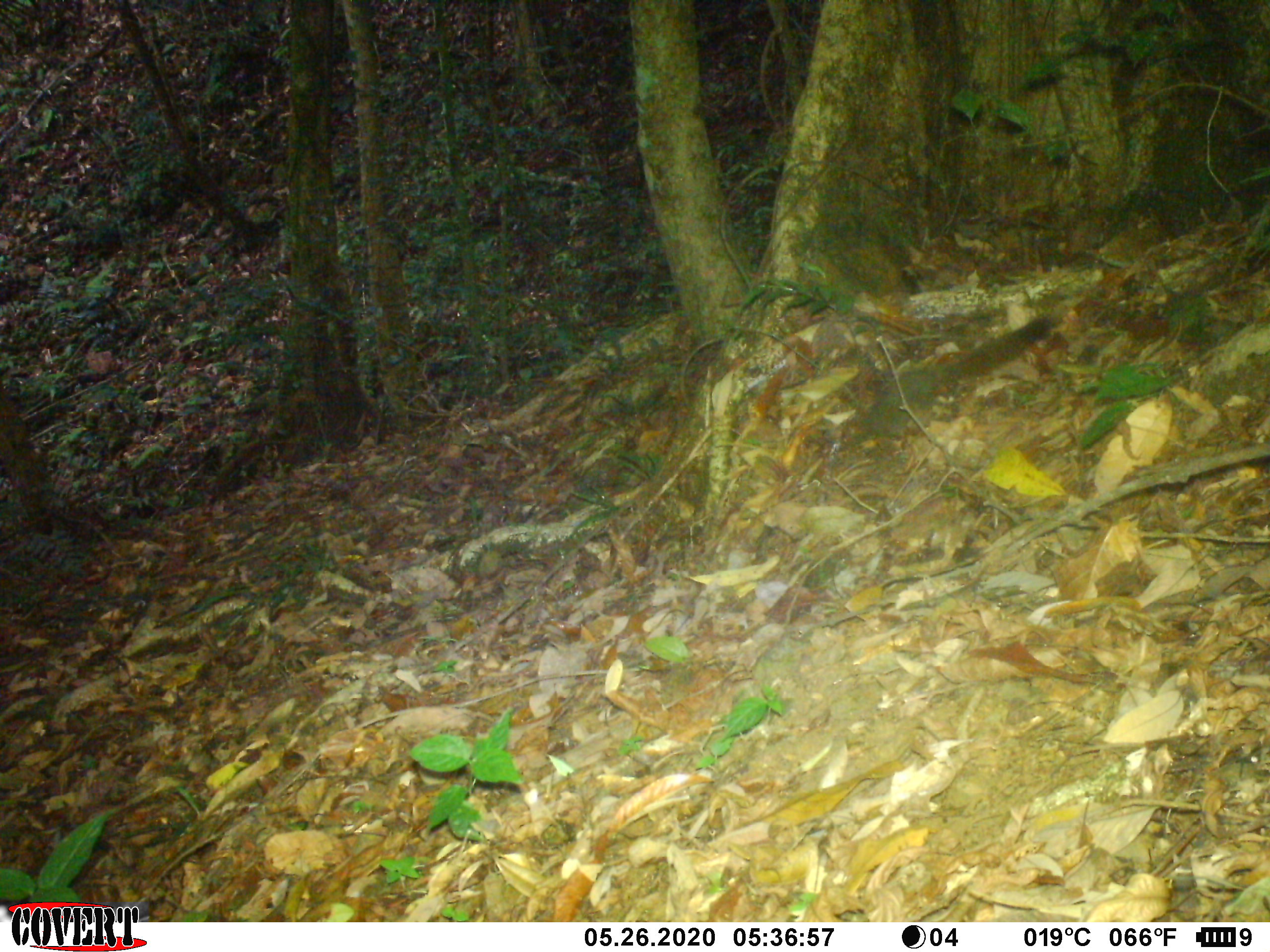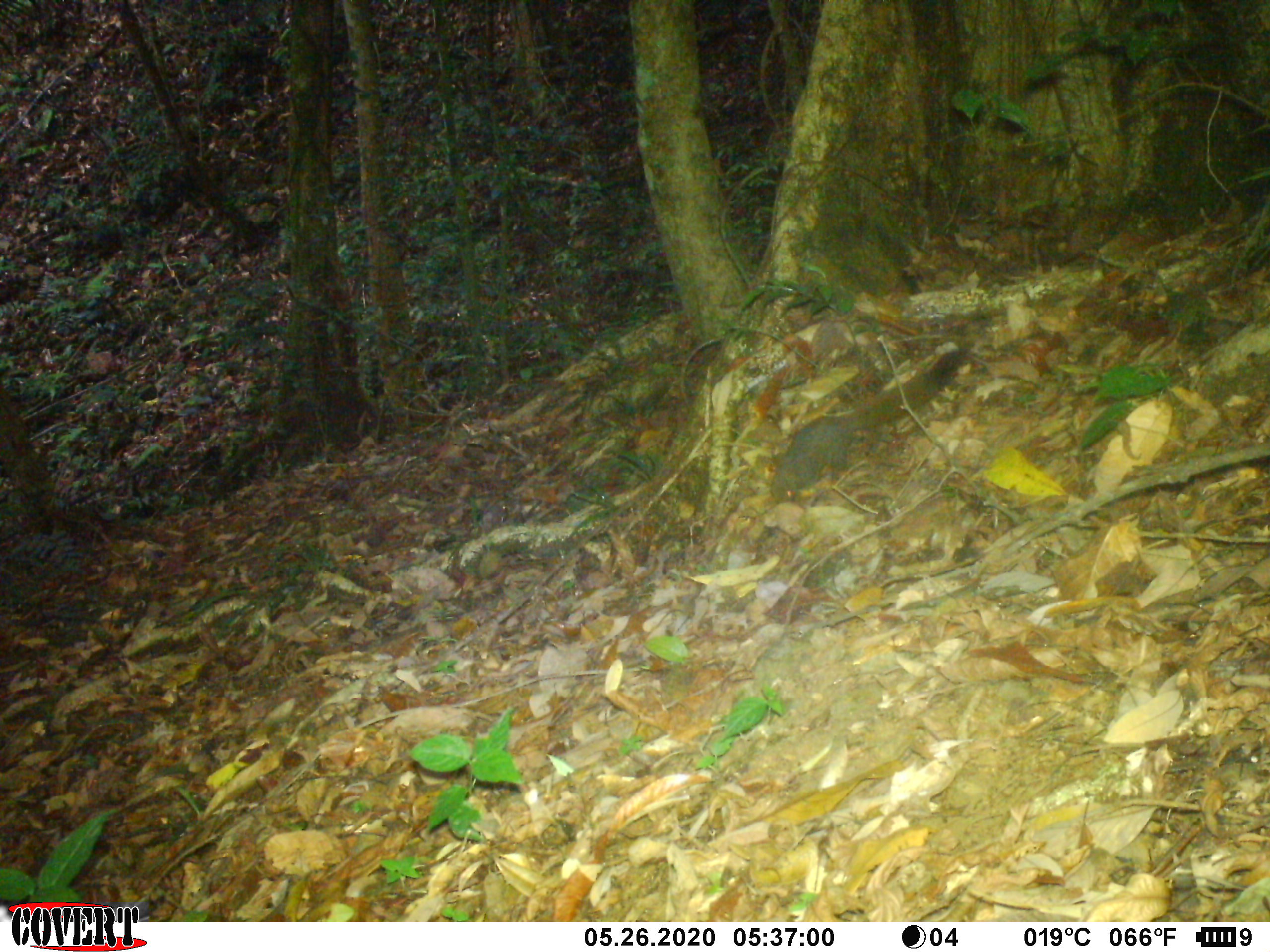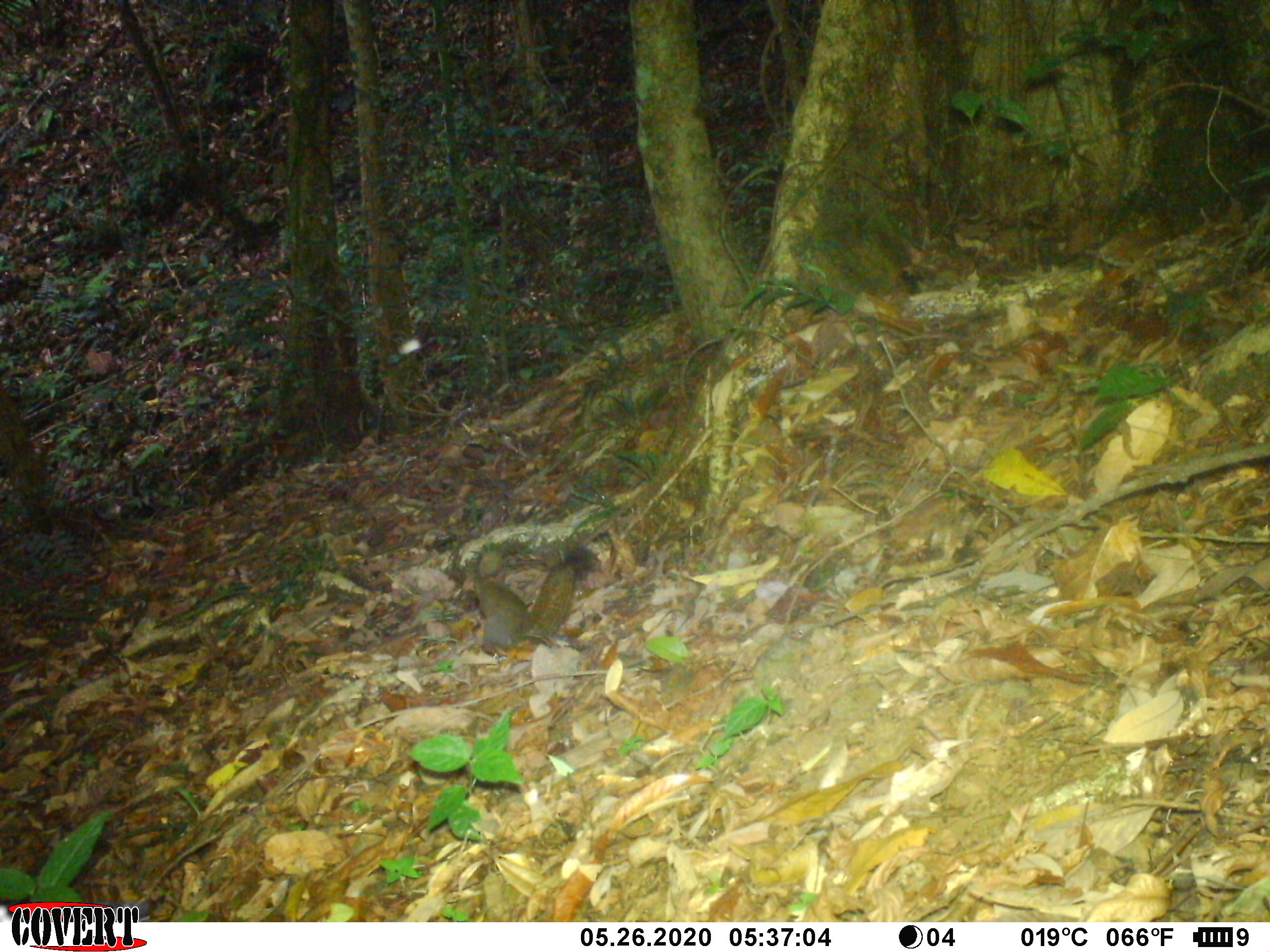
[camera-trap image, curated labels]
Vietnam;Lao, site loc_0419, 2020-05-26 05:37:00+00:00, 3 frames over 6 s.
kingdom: Animalia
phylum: Chordata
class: Mammalia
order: Rodentia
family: Sciuridae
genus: Callosciurus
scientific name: Callosciurus erythraeus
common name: pallas's squirrel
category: pallass squirrel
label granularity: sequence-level